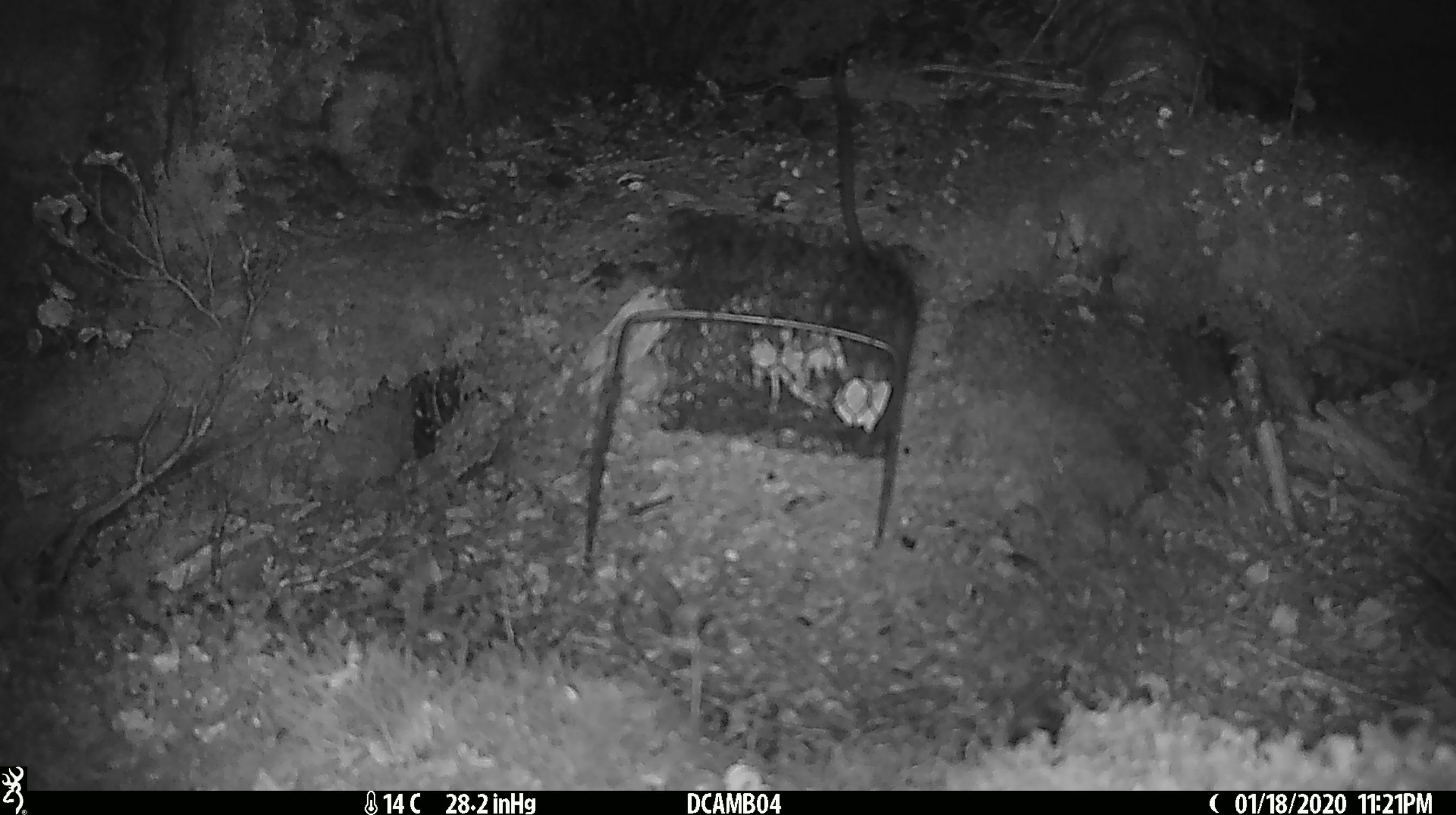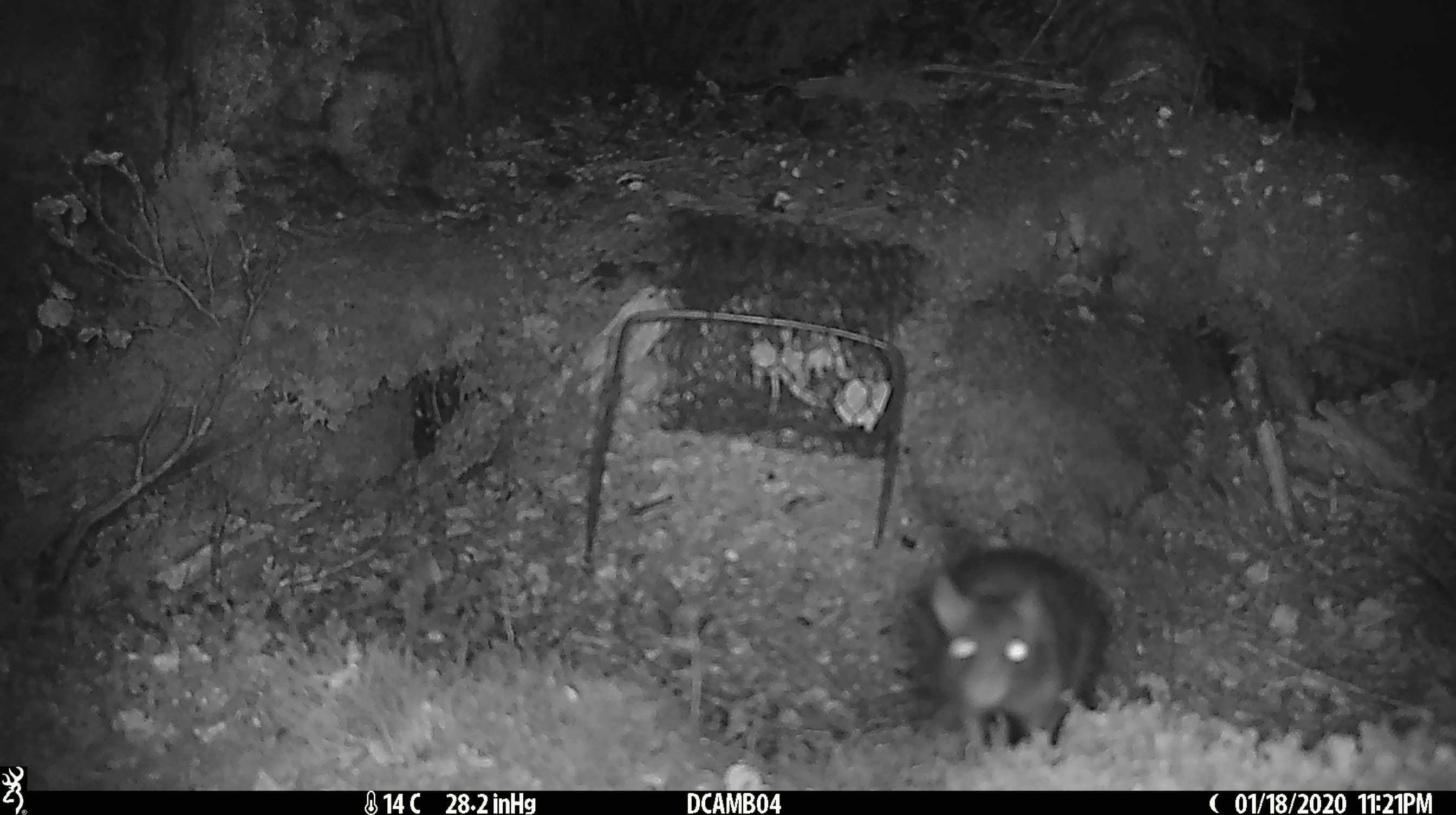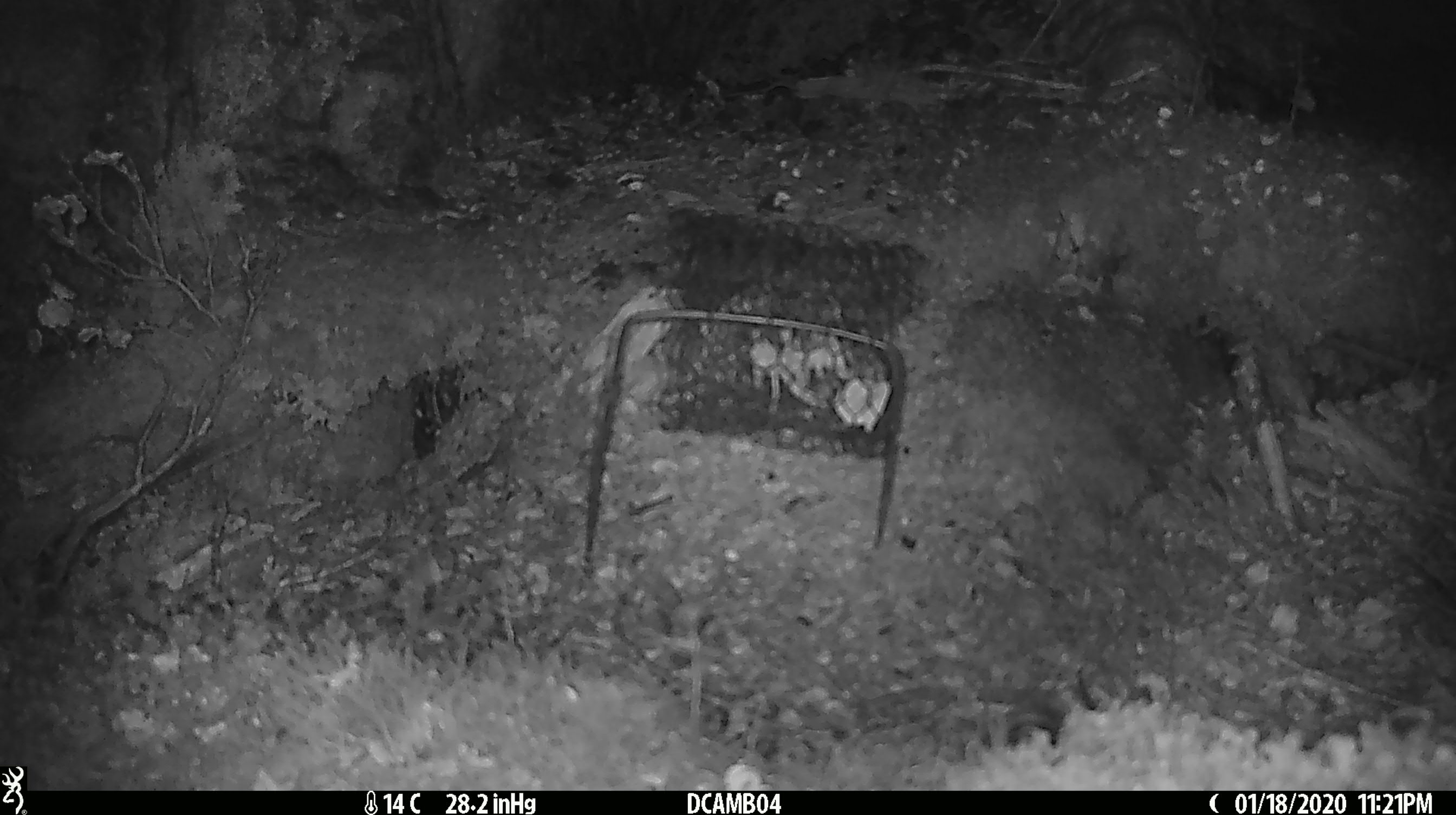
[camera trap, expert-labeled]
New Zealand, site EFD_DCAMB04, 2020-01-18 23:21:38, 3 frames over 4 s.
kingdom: Animalia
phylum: Chordata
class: Mammalia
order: Rodentia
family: Muridae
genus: Rattus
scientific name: Rattus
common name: rat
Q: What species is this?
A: Rat (Rattus).